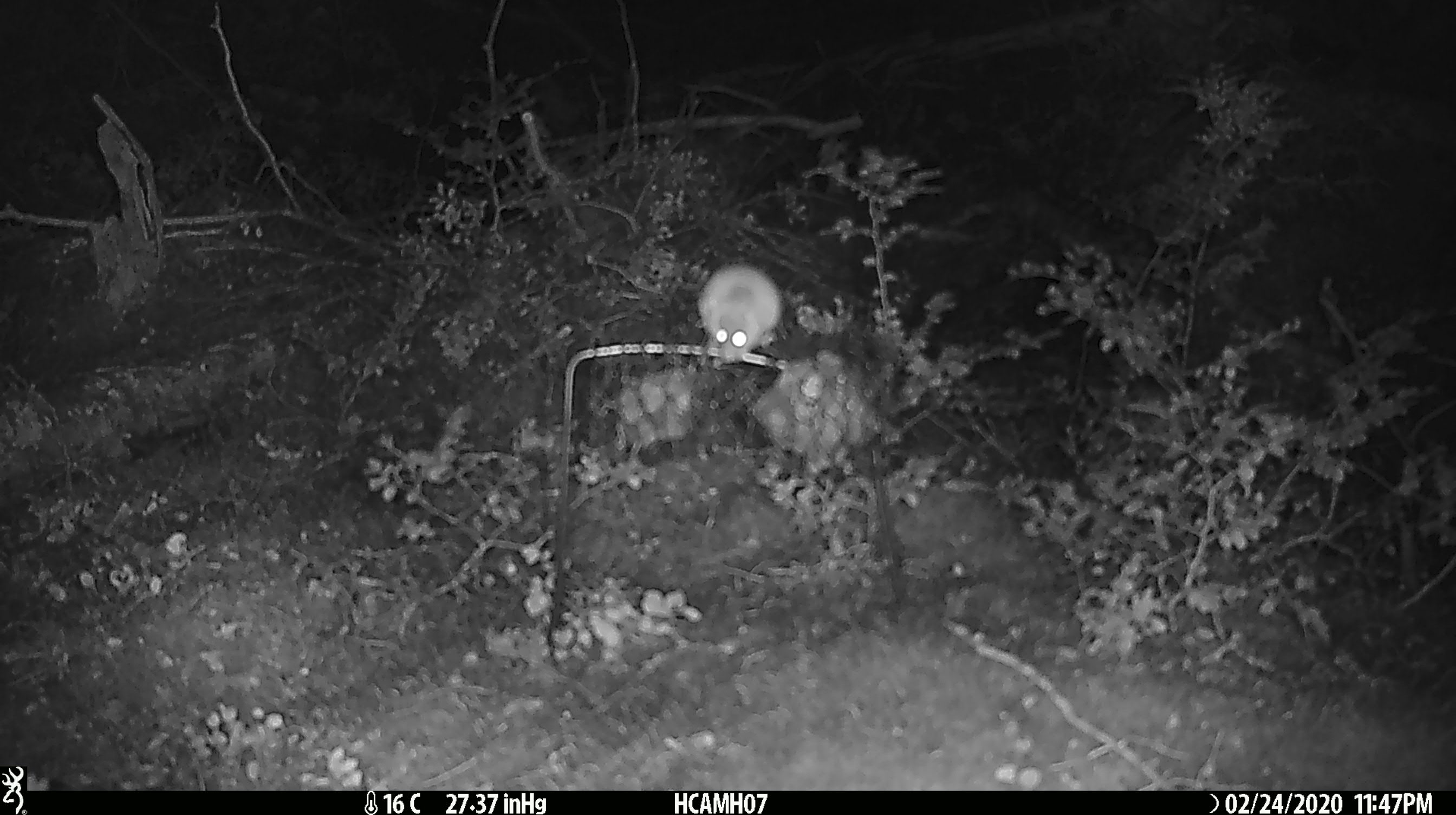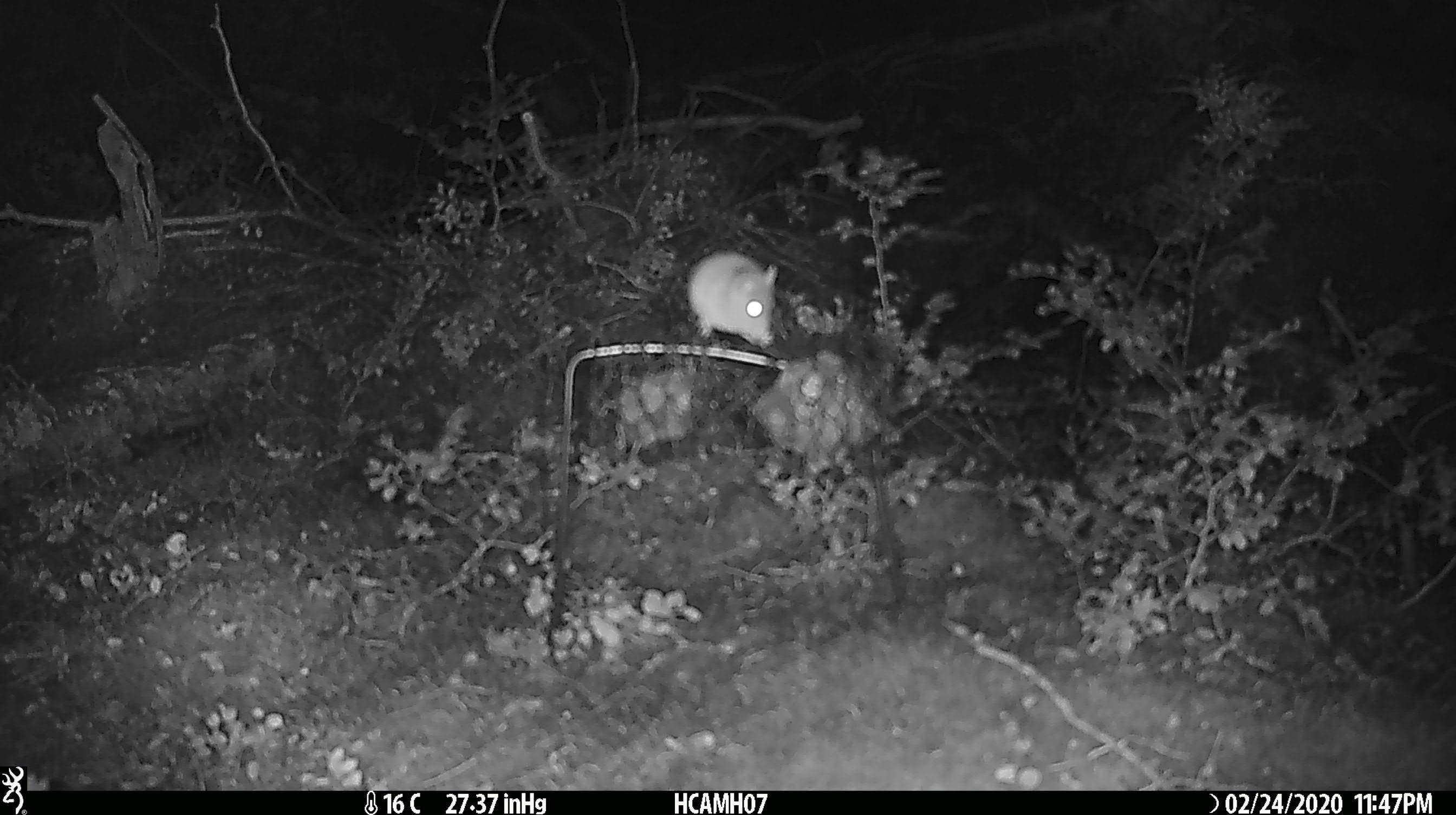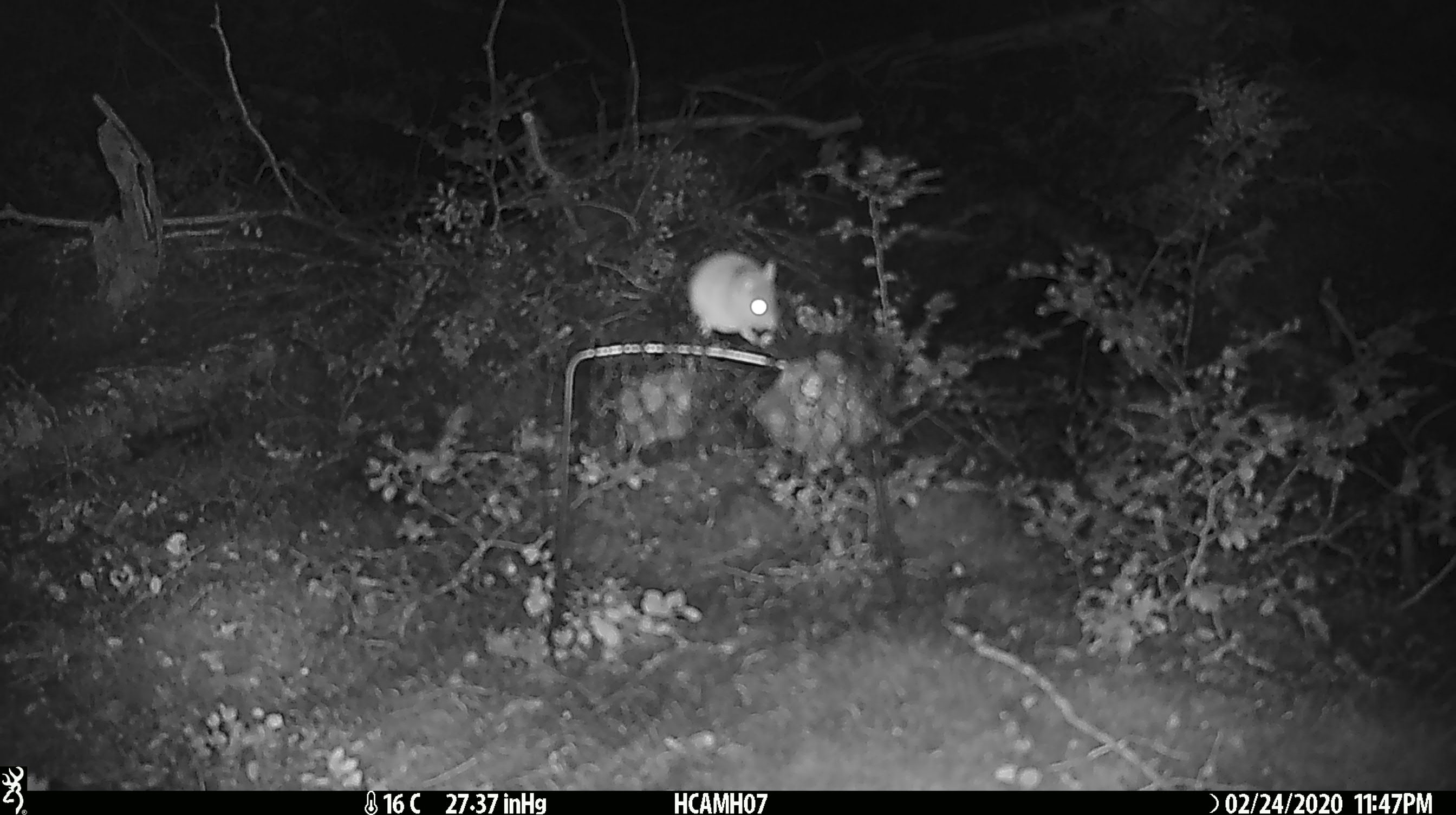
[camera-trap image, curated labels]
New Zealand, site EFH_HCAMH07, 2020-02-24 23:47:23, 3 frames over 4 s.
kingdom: Animalia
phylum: Chordata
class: Mammalia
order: Rodentia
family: Muridae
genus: Mus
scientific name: Mus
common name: mouse